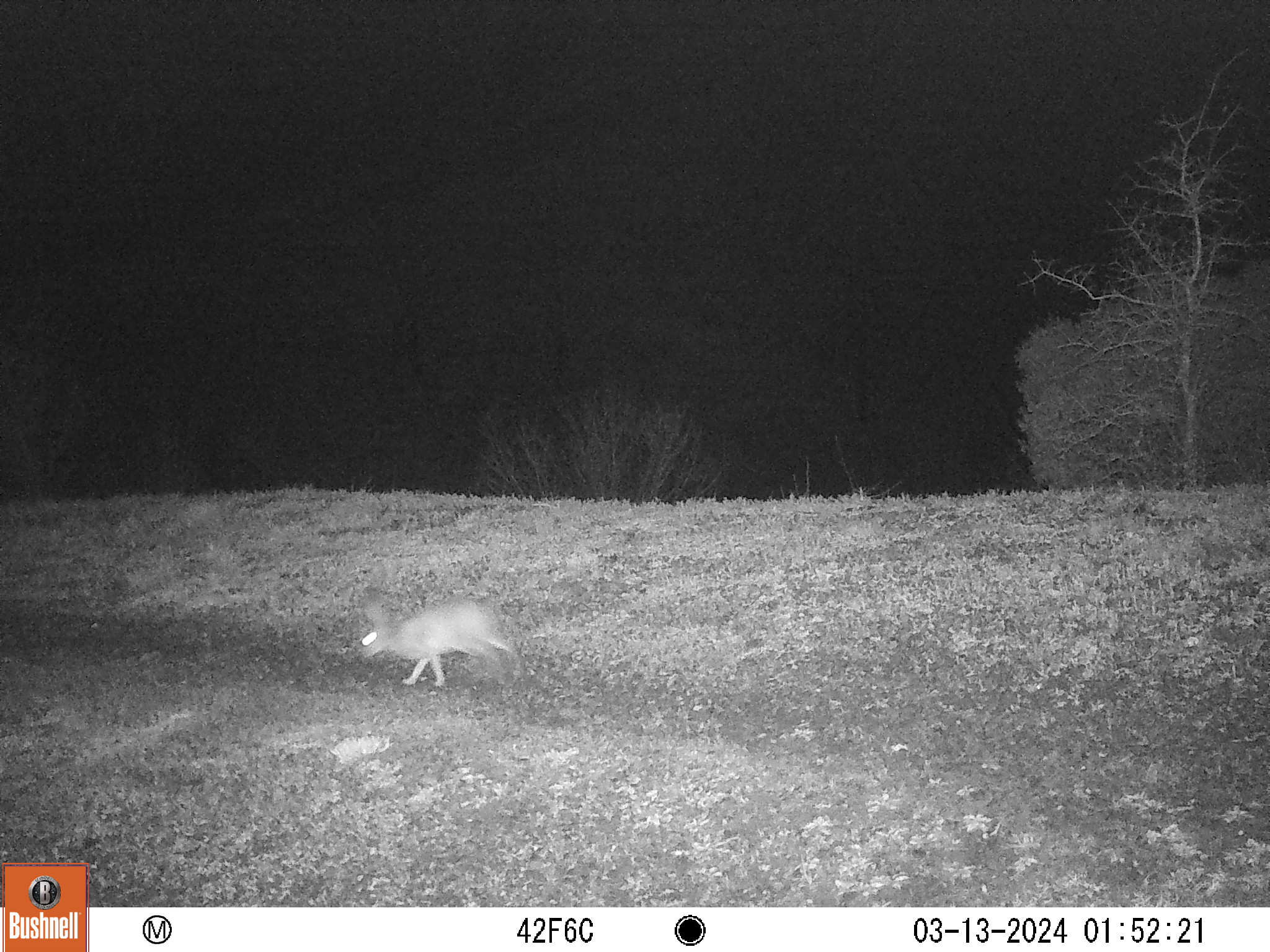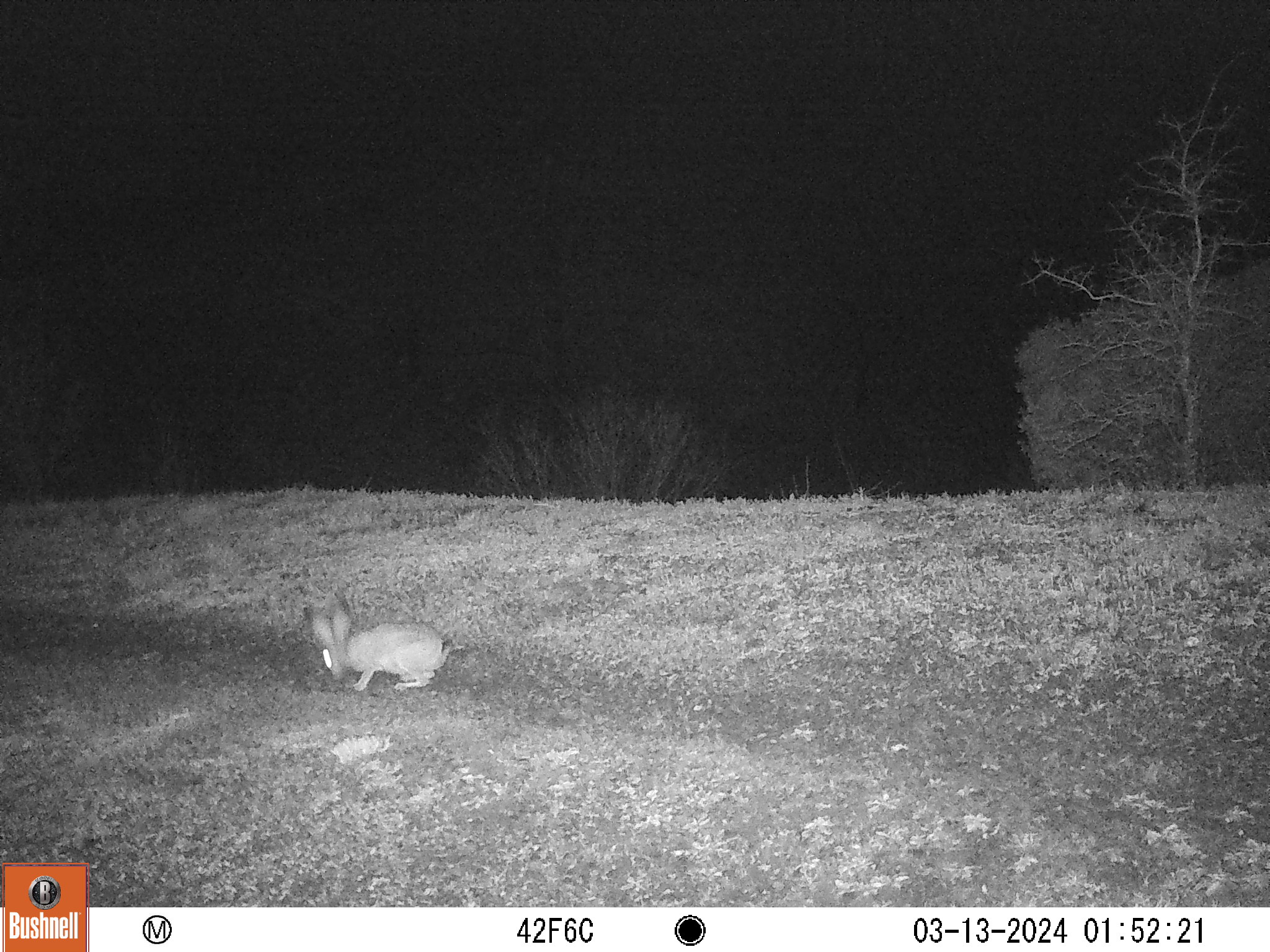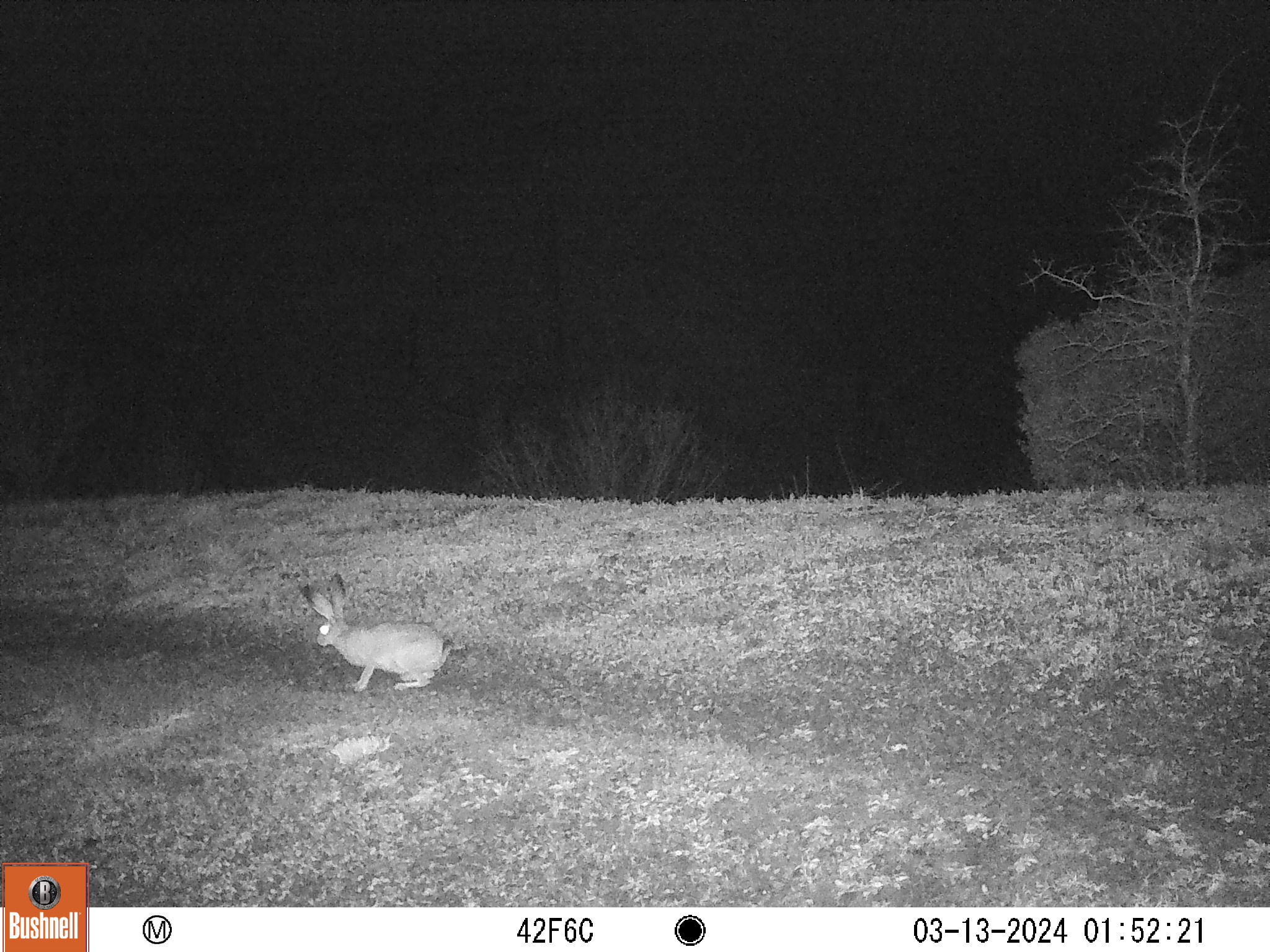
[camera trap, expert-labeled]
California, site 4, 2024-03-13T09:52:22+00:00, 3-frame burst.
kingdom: Animalia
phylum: Chordata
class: Mammalia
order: Lagomorpha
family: Leporidae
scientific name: Leporidae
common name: rabbit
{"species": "rabbit (Leporidae)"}